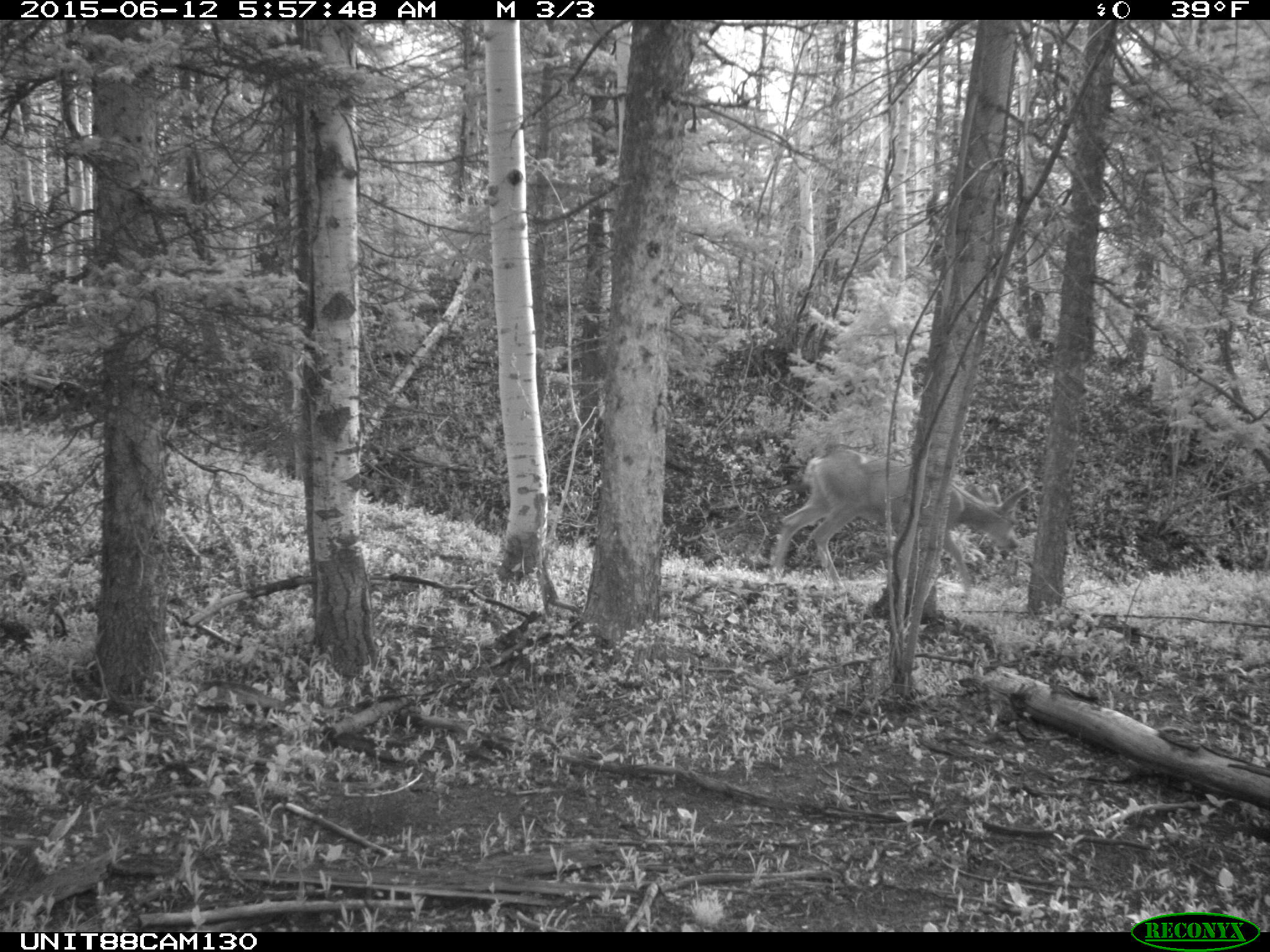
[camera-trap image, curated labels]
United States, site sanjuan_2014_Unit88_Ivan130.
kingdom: Animalia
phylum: Chordata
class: Mammalia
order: Artiodactyla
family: Cervidae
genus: Odocoileus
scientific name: Odocoileus hemionus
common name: mule deer